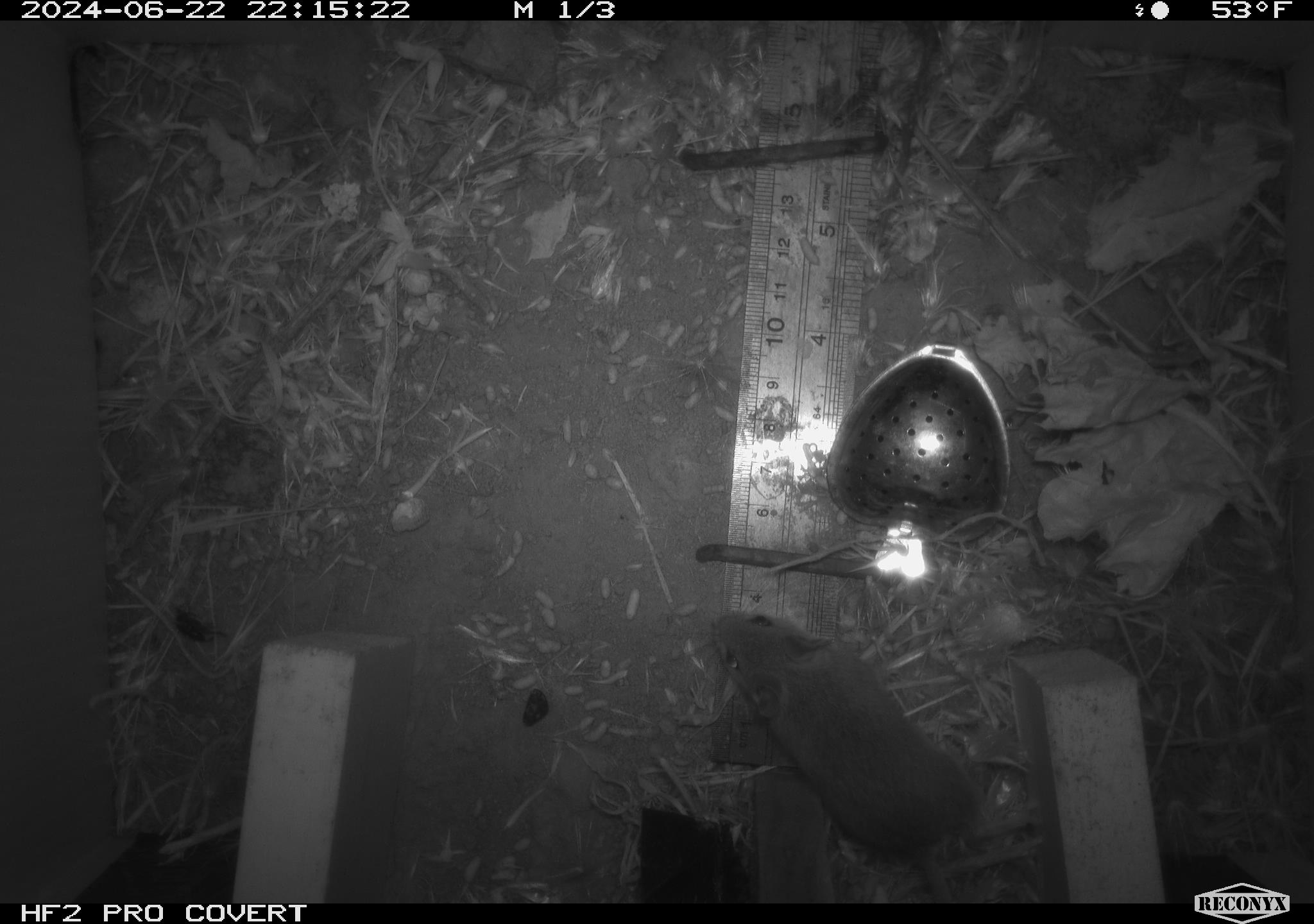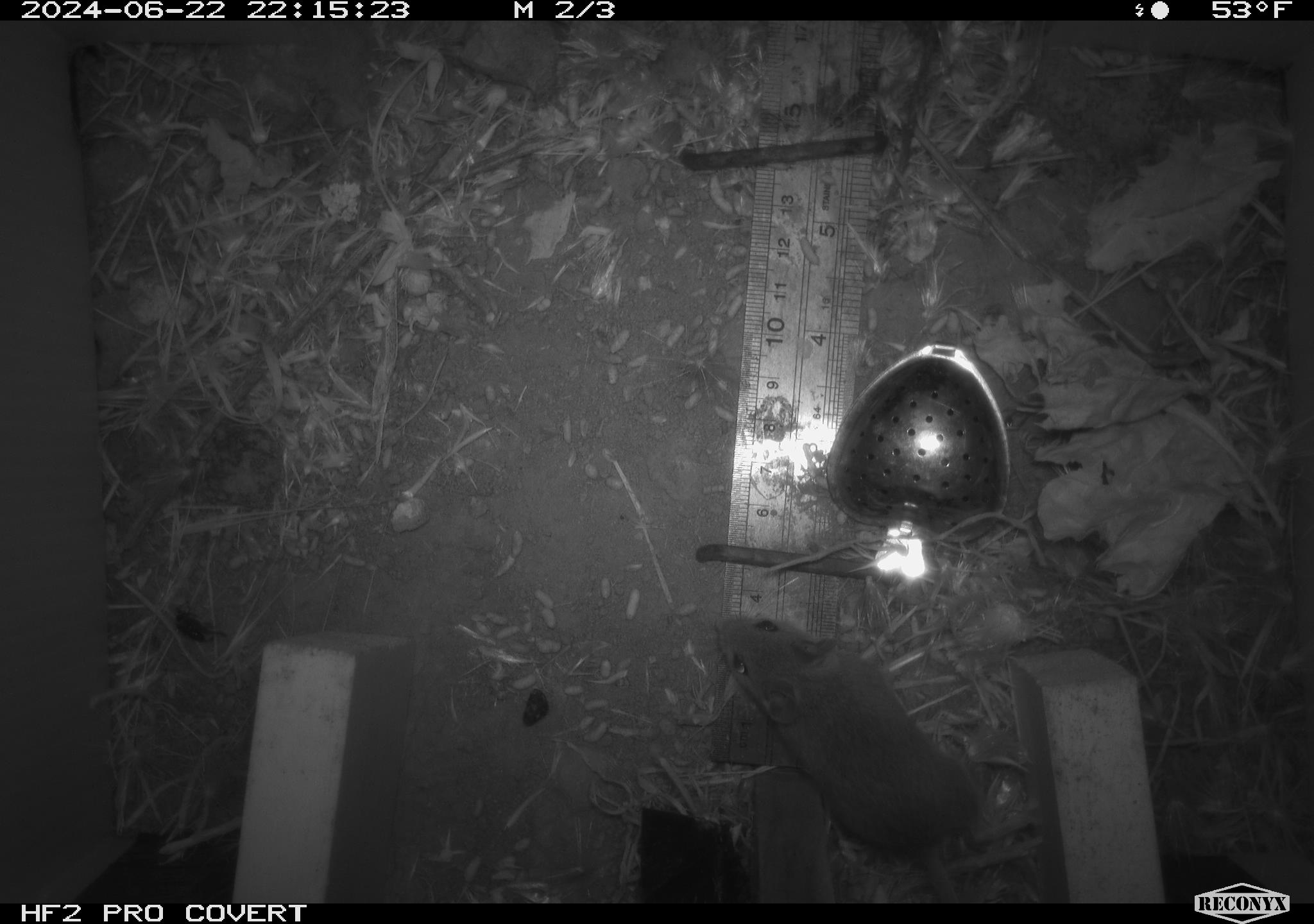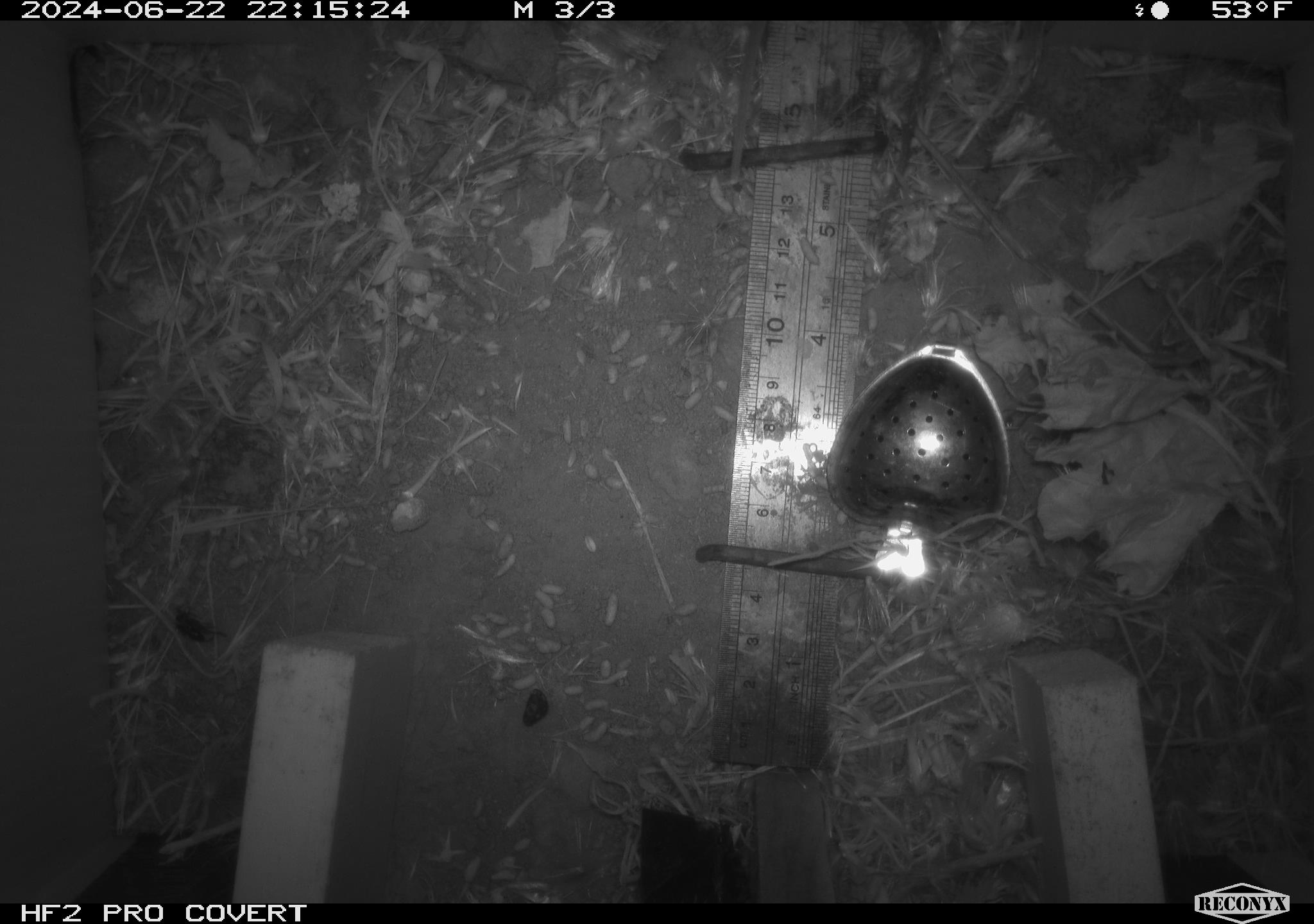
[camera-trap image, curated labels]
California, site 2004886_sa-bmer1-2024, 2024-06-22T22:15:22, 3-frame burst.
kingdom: Animalia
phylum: Chordata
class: Mammalia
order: Rodentia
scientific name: Rodentia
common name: mouse species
Mouse species (Rodentia).